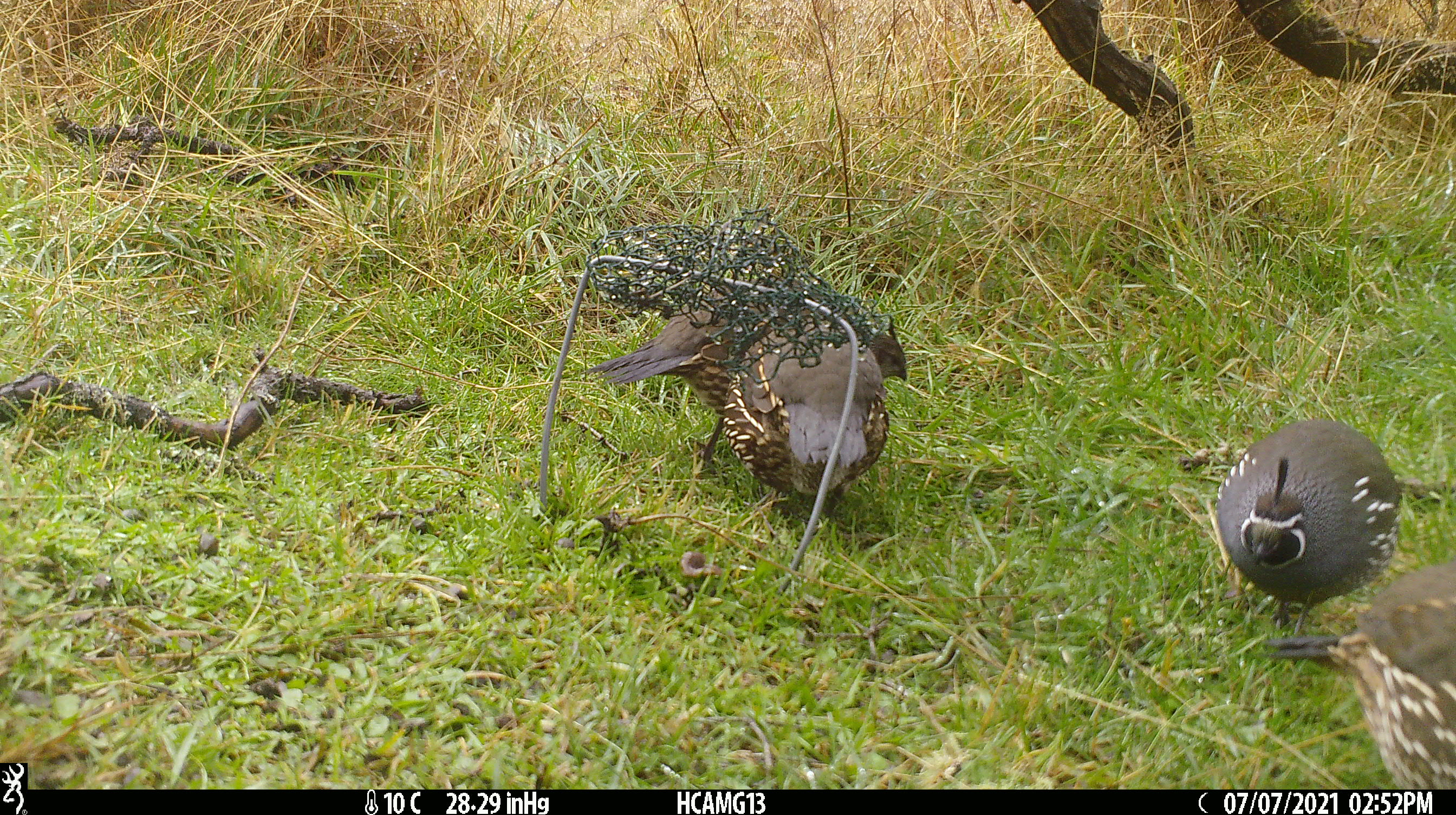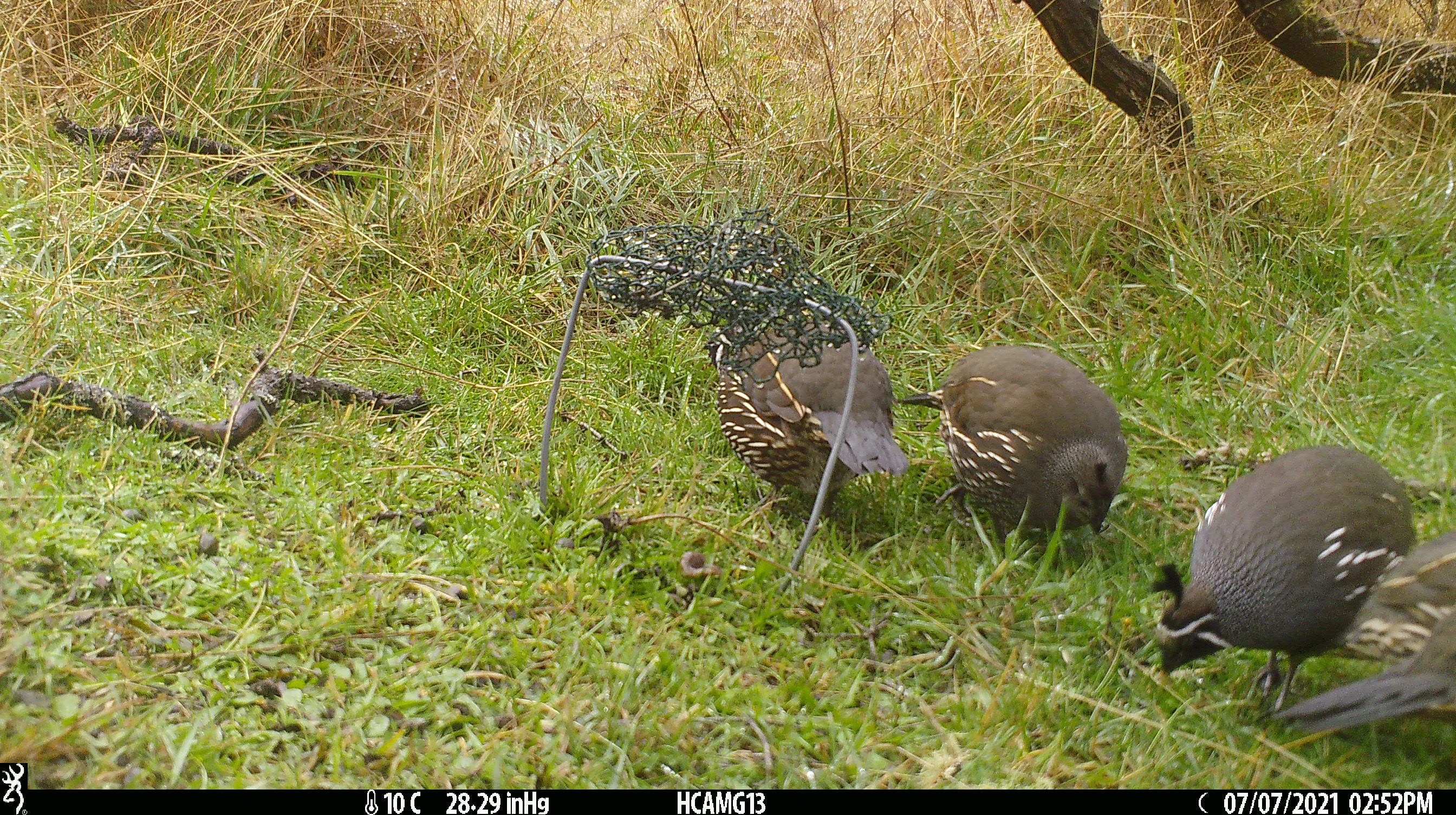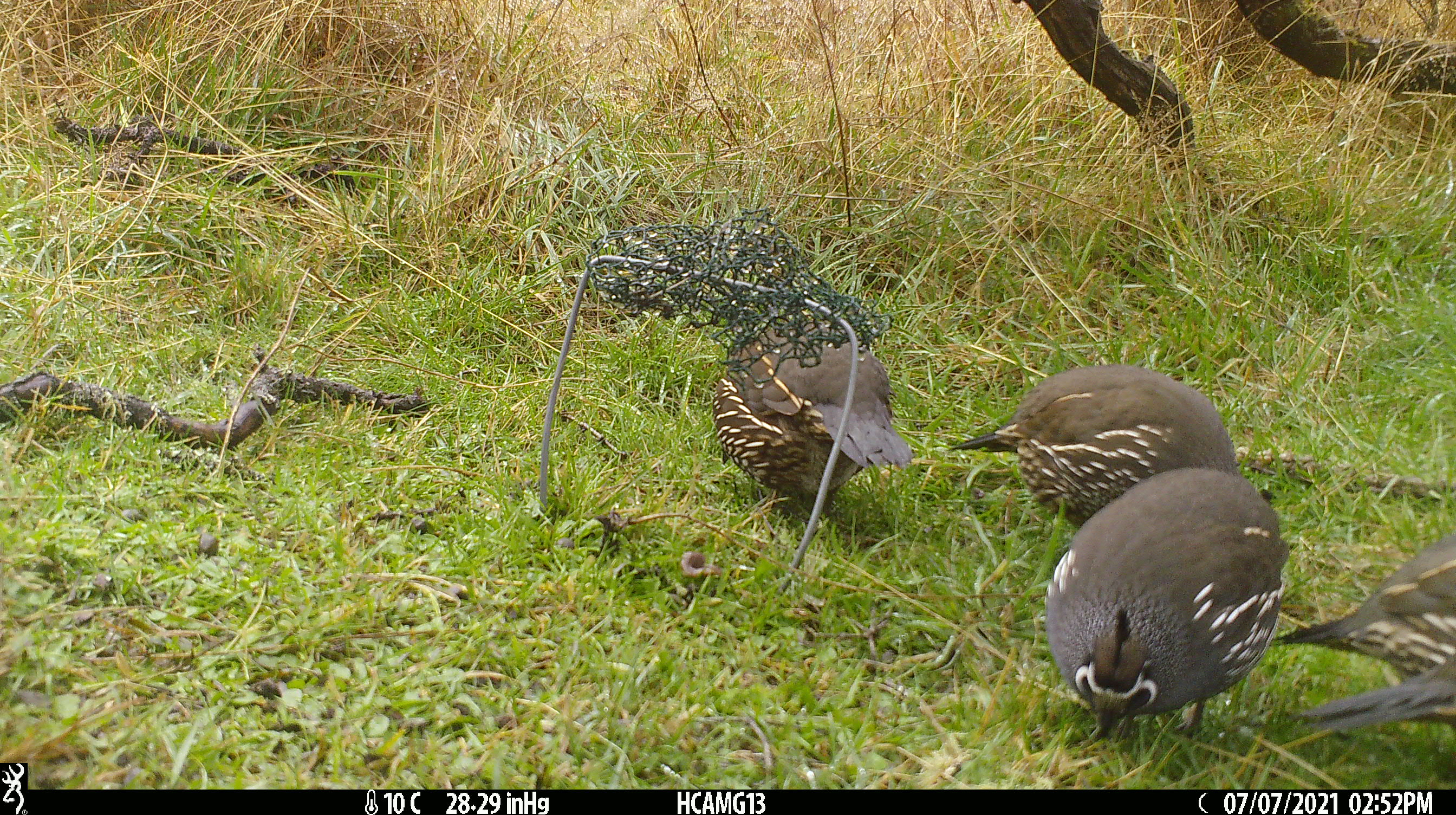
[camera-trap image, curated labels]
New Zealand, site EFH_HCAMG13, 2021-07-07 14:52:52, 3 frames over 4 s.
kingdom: Animalia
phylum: Chordata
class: Aves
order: Galliformes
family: Odontophoridae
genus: Callipepla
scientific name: Callipepla californica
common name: california quail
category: quail california